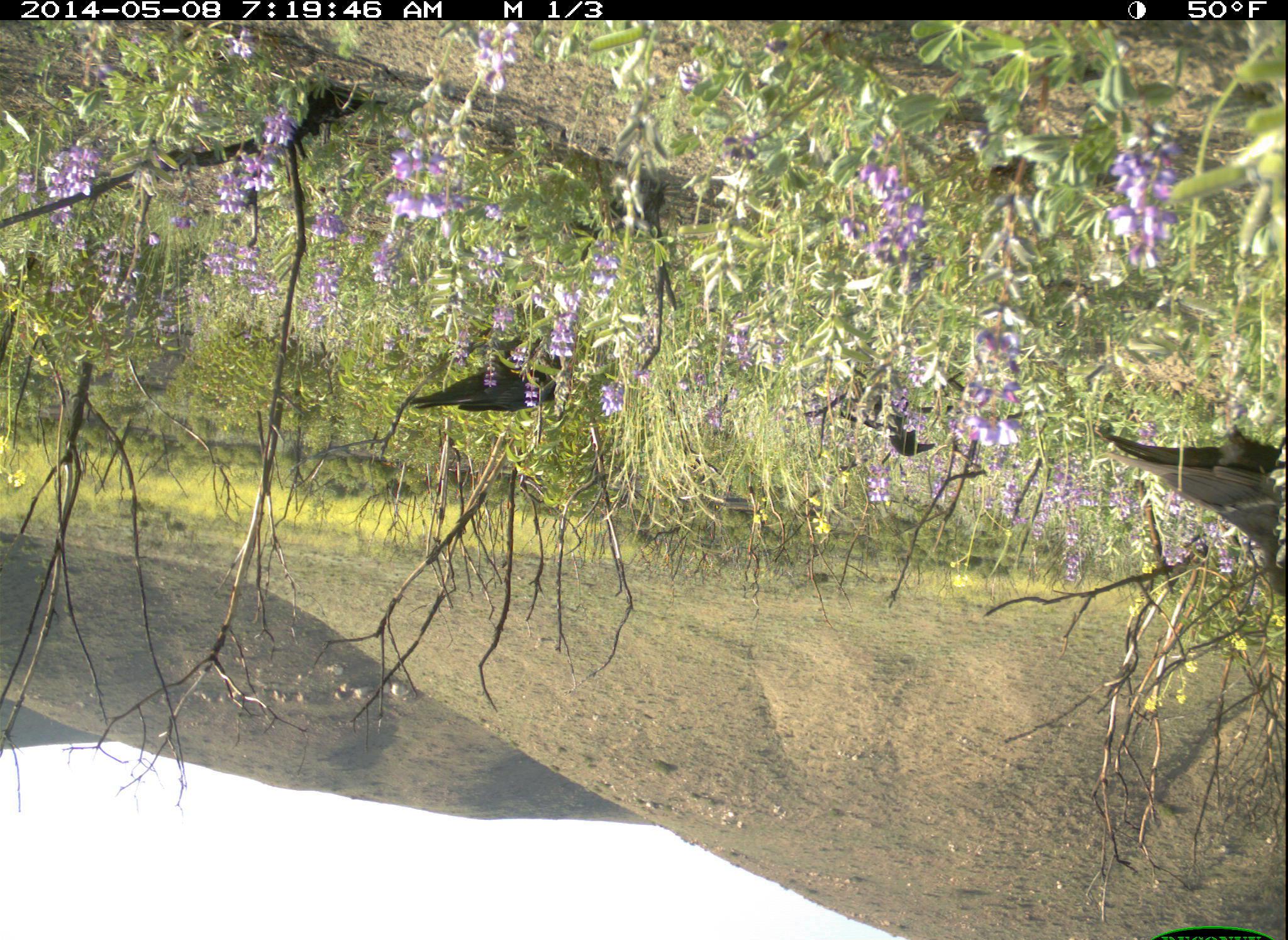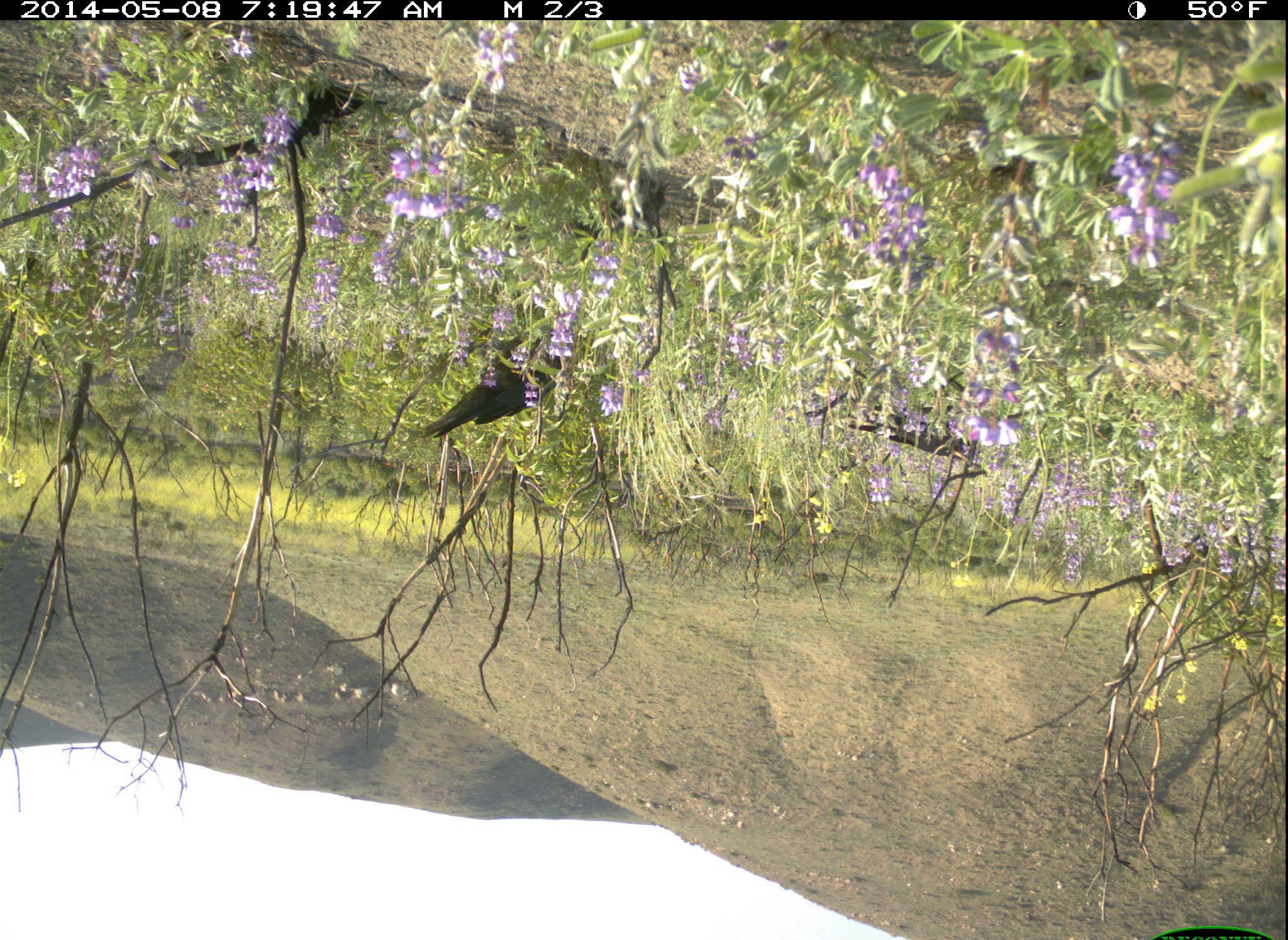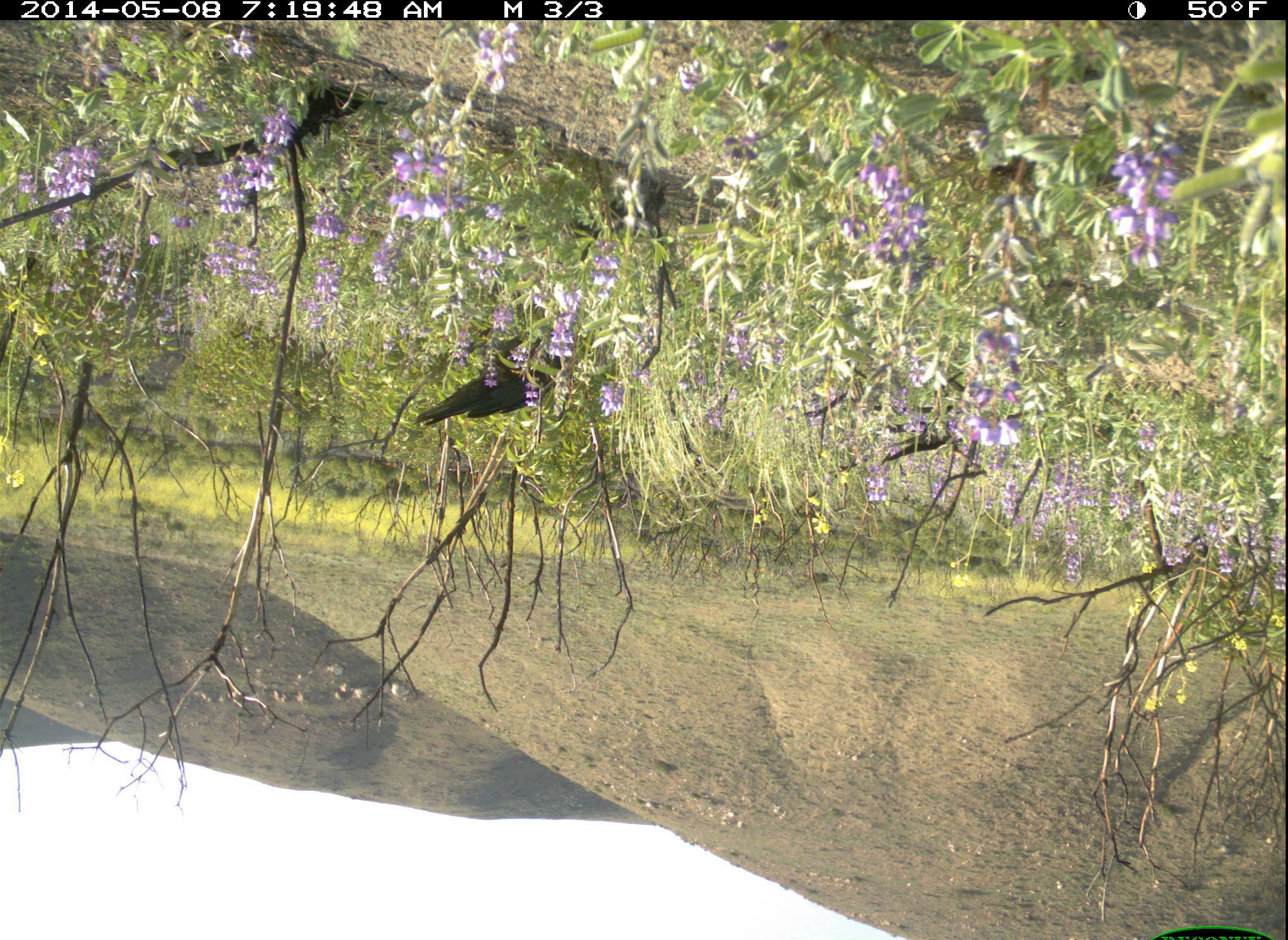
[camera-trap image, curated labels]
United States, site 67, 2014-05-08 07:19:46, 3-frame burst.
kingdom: Animalia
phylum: Chordata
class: Aves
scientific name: Aves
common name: bird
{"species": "bird (Aves)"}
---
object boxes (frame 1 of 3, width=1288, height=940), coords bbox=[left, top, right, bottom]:
bird: bbox=[1095, 424, 1288, 598]; bbox=[411, 357, 557, 413]; bbox=[838, 388, 936, 457]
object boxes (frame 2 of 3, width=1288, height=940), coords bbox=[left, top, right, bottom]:
bird: bbox=[419, 350, 562, 440]; bbox=[841, 422, 980, 462]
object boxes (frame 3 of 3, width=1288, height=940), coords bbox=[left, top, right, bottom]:
bird: bbox=[412, 360, 562, 428]; bbox=[854, 403, 959, 467]